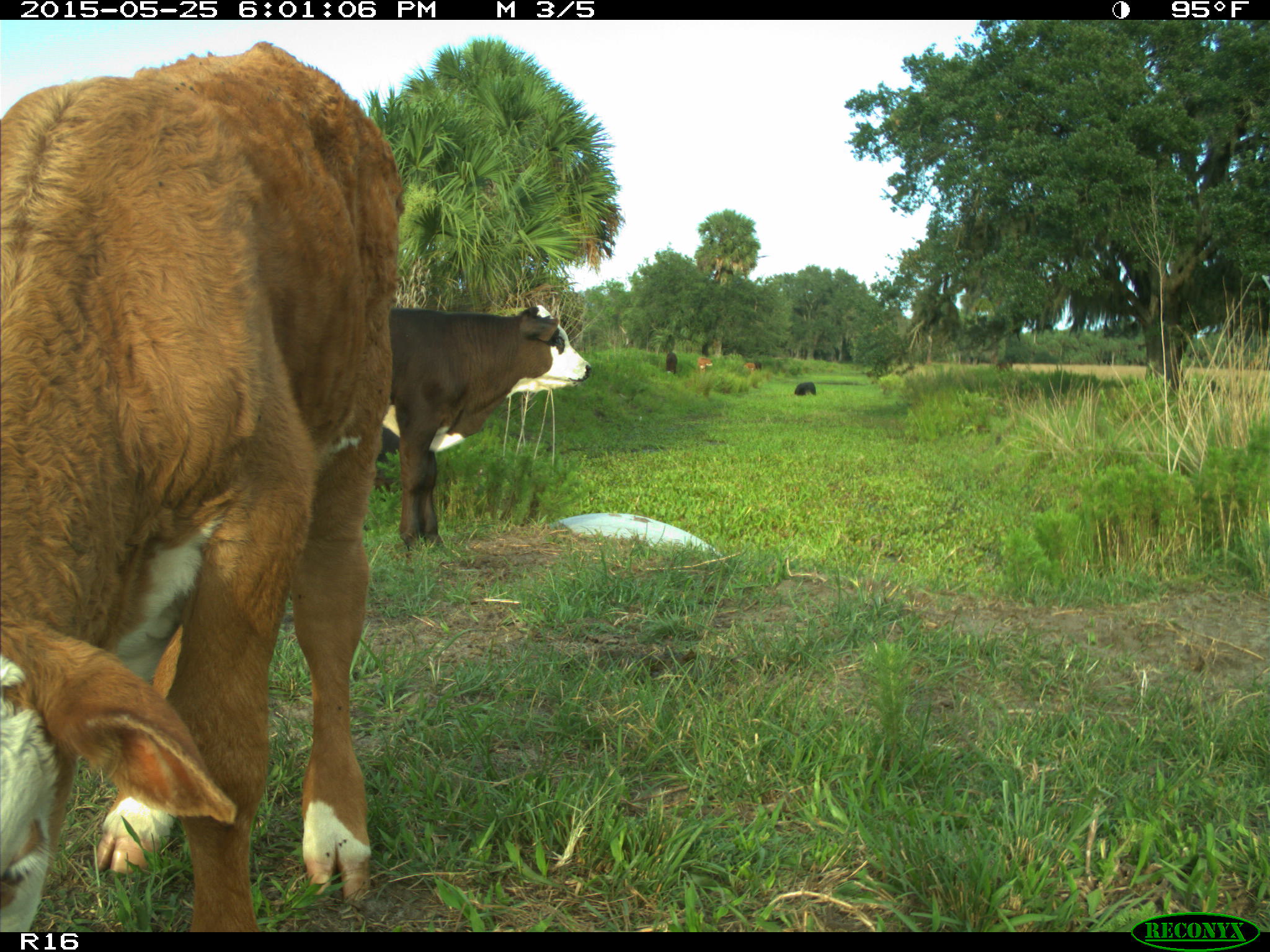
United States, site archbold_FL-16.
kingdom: Animalia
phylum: Chordata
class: Mammalia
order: Artiodactyla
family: Bovidae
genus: Bos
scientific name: Bos taurus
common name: domestic cow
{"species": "Bos taurus (domestic cow)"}